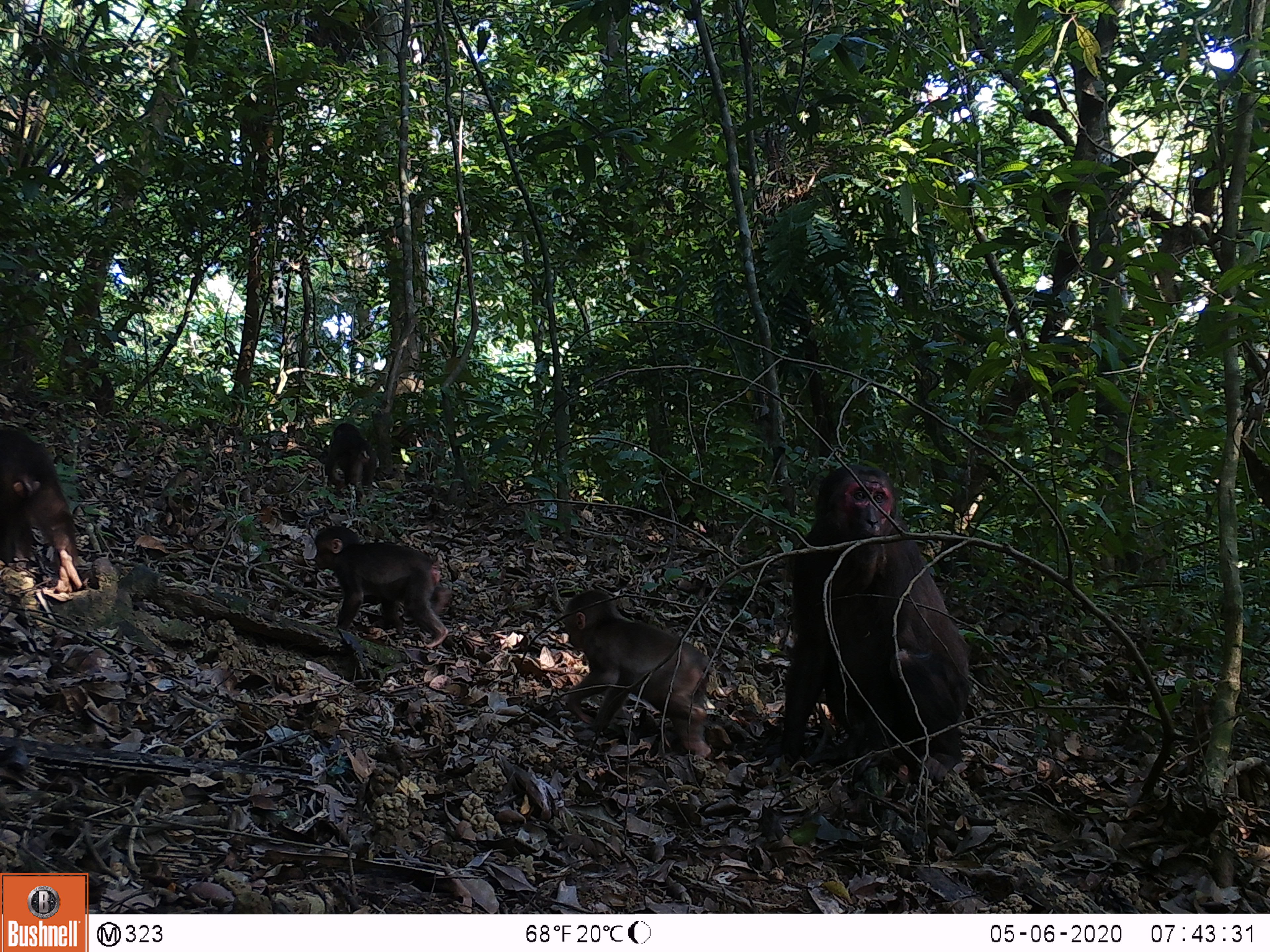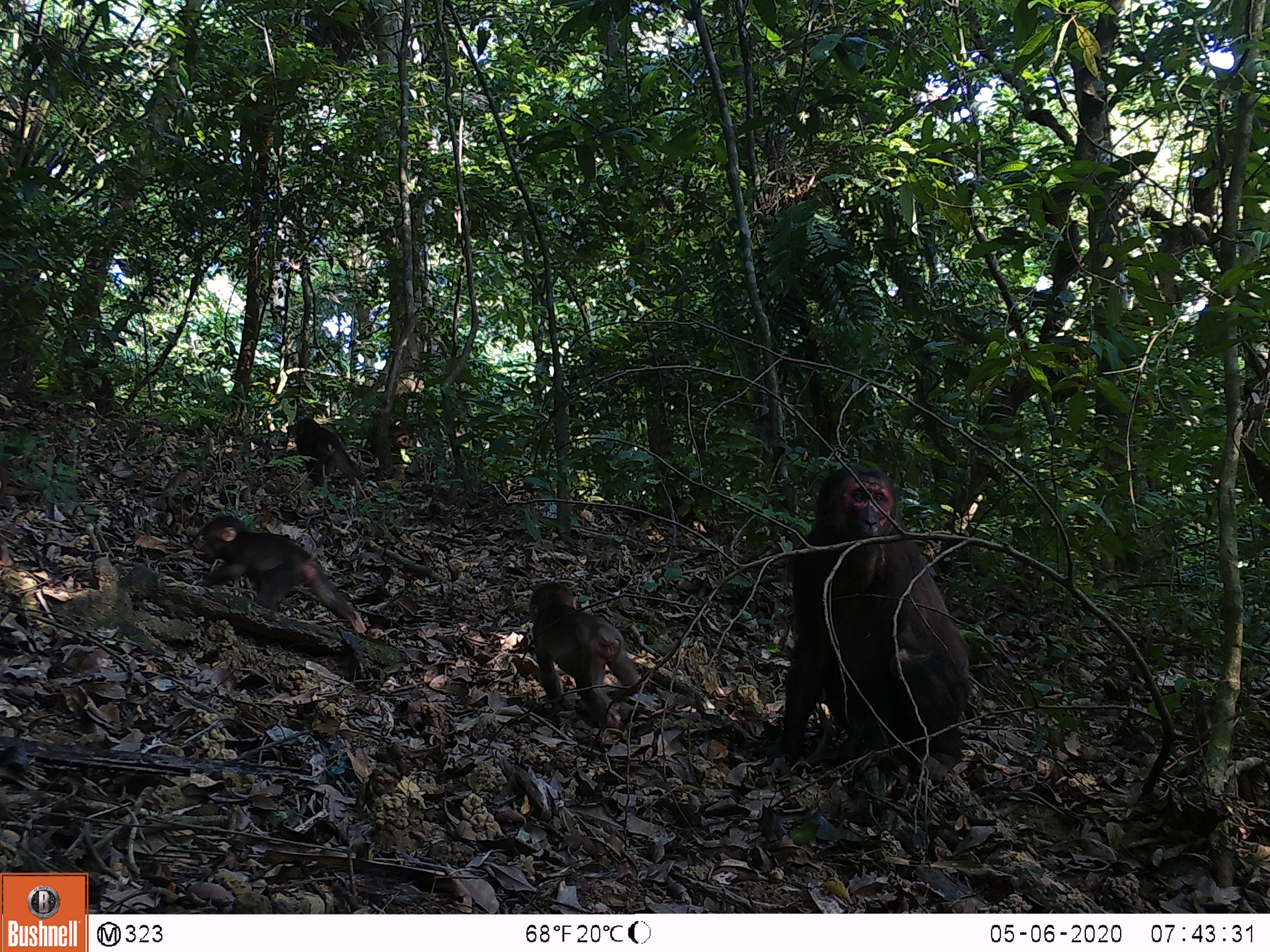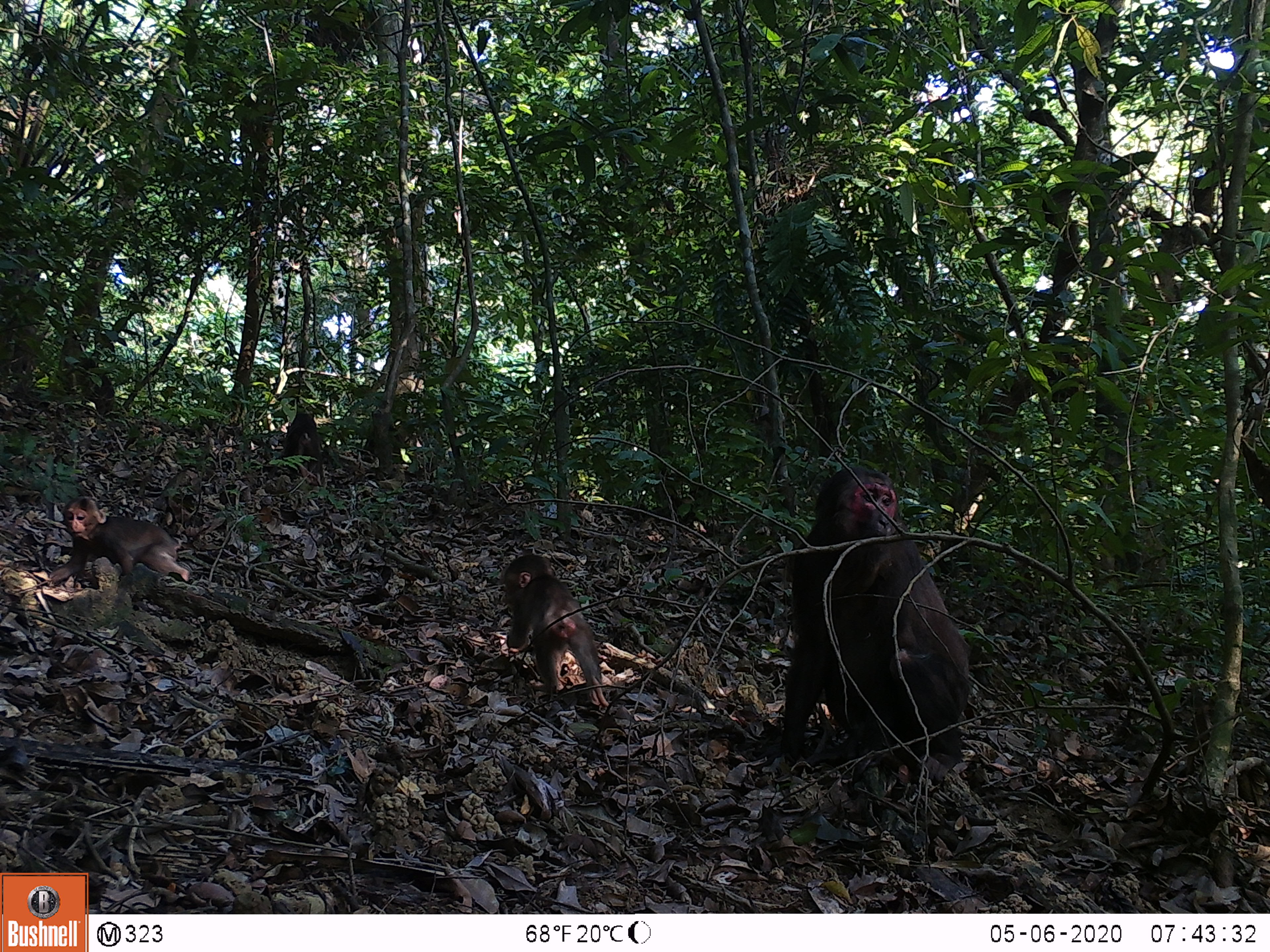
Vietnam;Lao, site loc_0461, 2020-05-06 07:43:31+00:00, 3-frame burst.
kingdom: Animalia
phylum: Chordata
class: Mammalia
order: Primates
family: Cercopithecidae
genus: Macaca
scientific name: Macaca arctoides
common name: stump-tailed macaque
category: stump tailed macaque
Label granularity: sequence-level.